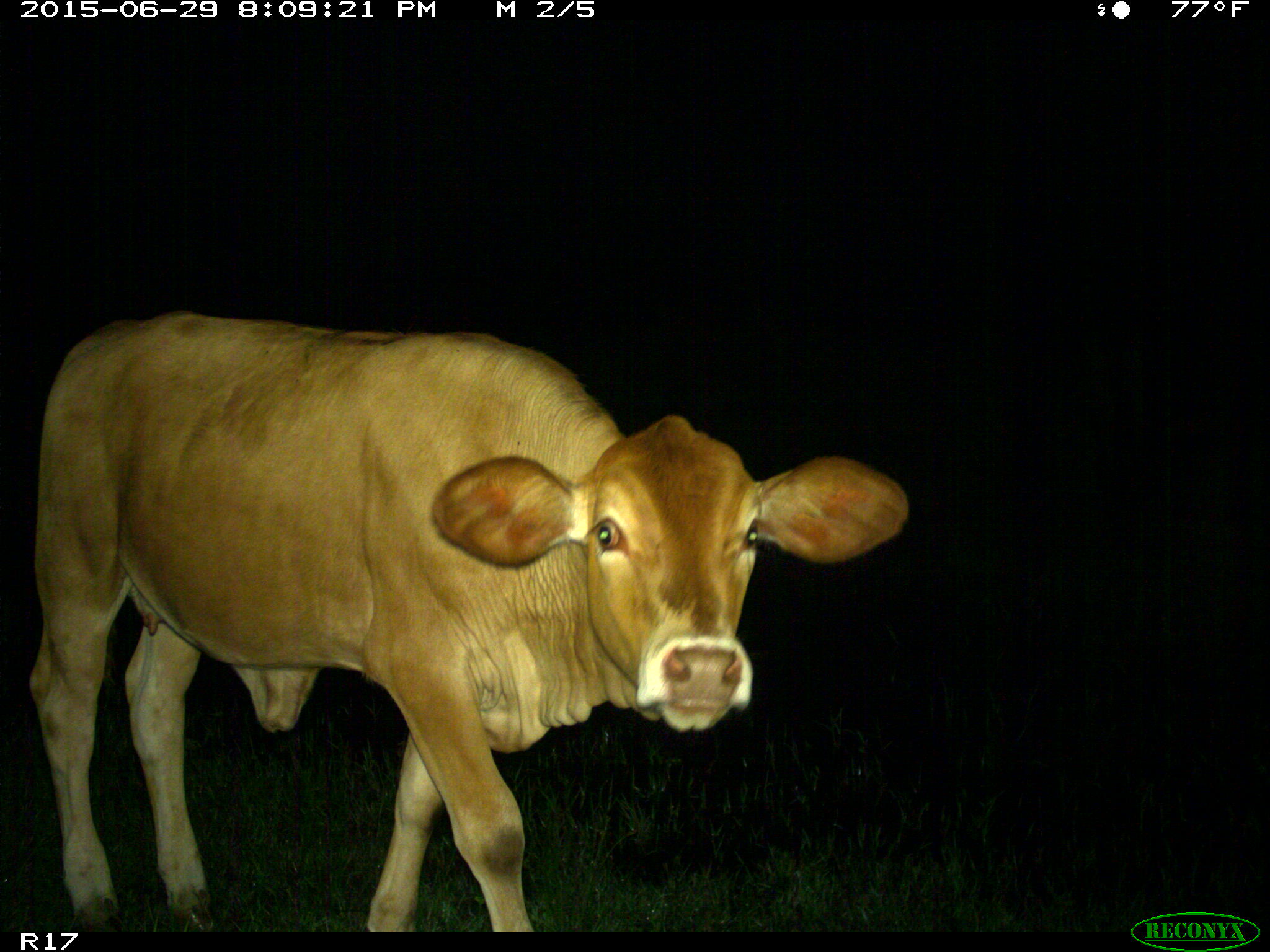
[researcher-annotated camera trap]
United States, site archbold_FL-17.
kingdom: Animalia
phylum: Chordata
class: Mammalia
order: Artiodactyla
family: Bovidae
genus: Bos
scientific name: Bos taurus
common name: domestic cow